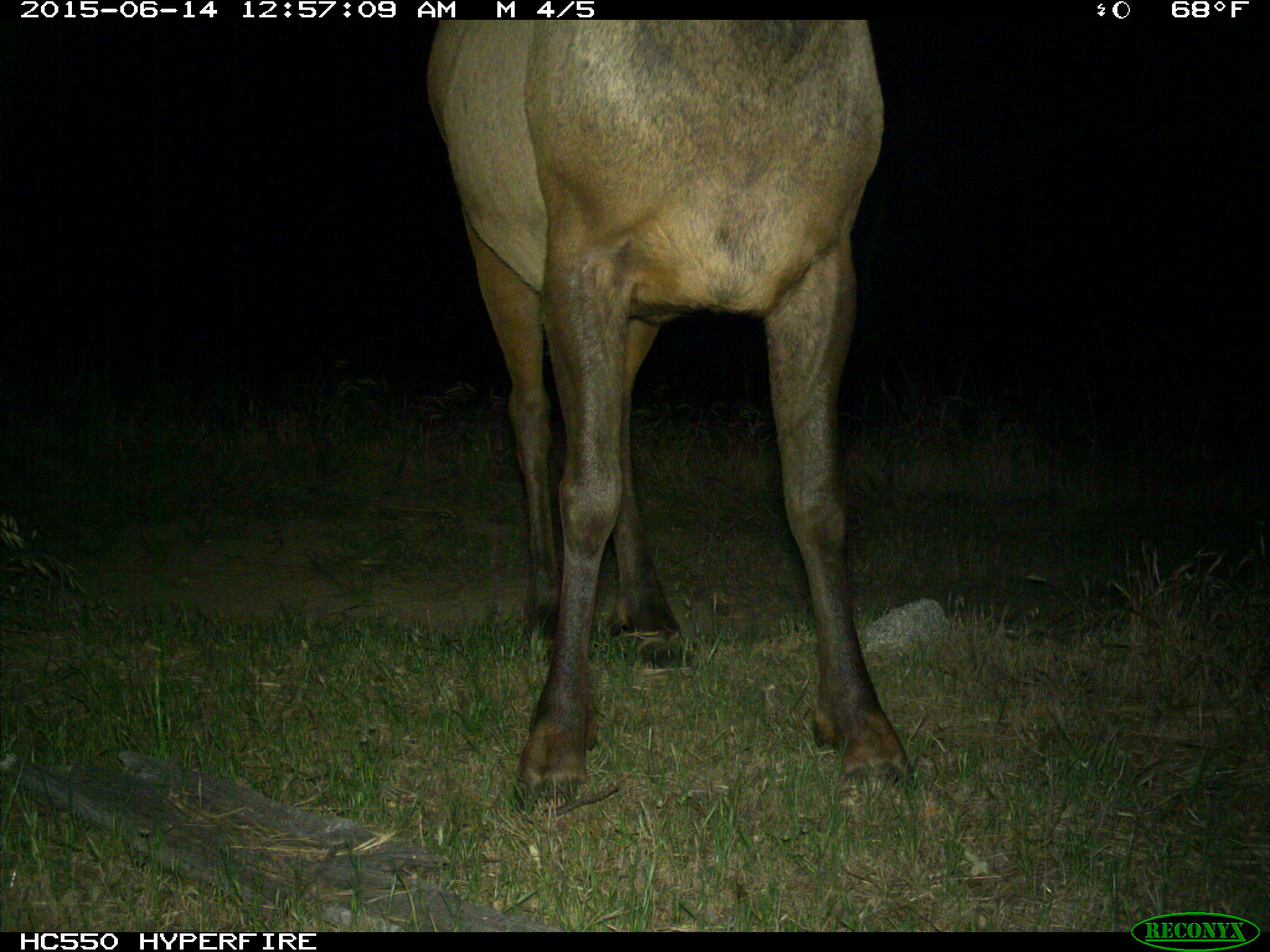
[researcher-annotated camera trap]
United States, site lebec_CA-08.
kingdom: Animalia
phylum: Chordata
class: Mammalia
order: Artiodactyla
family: Cervidae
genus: Cervus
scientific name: Cervus canadensis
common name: elk